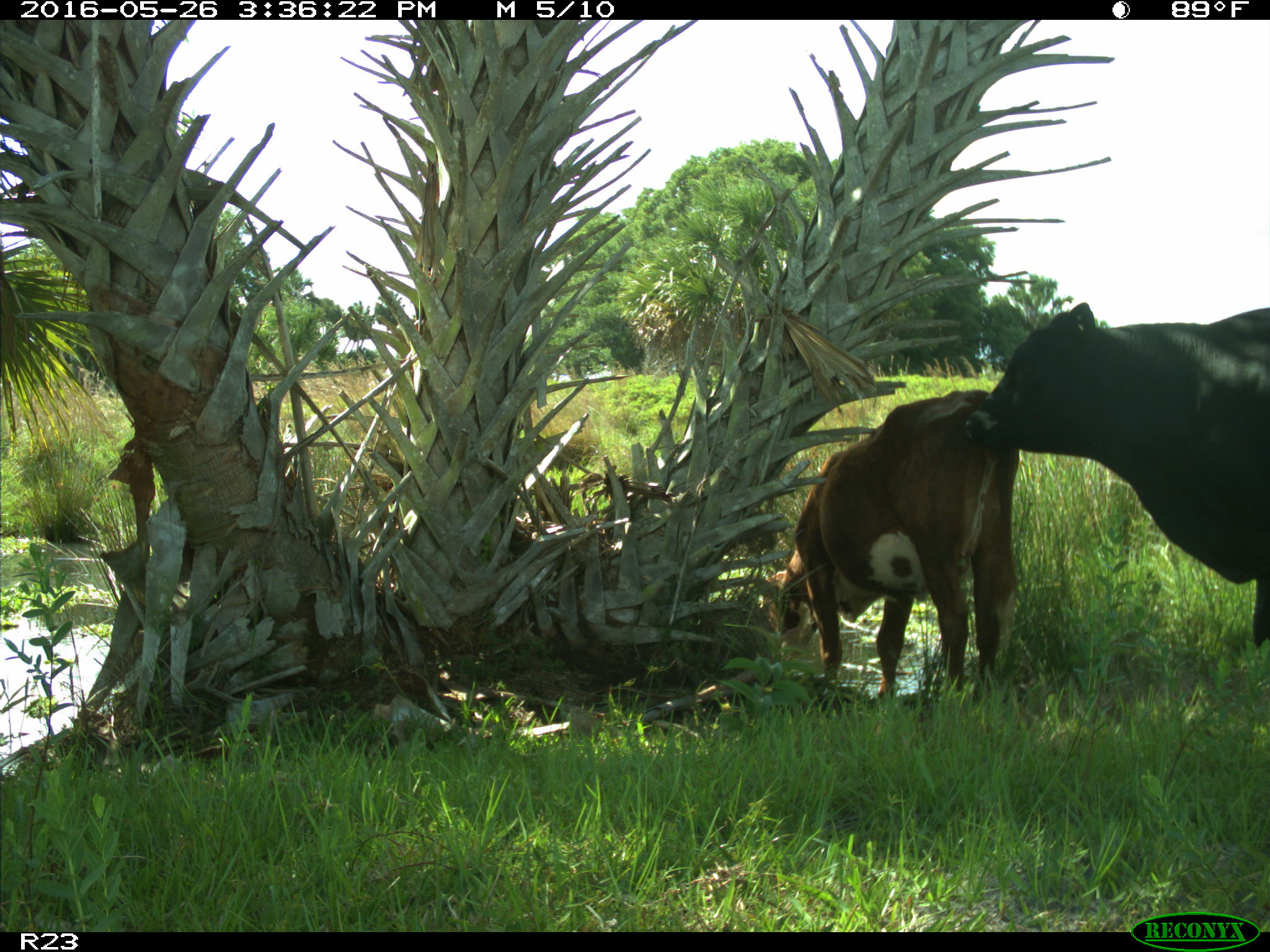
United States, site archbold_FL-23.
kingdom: Animalia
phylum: Chordata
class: Mammalia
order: Artiodactyla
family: Bovidae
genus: Bos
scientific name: Bos taurus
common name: domestic cow